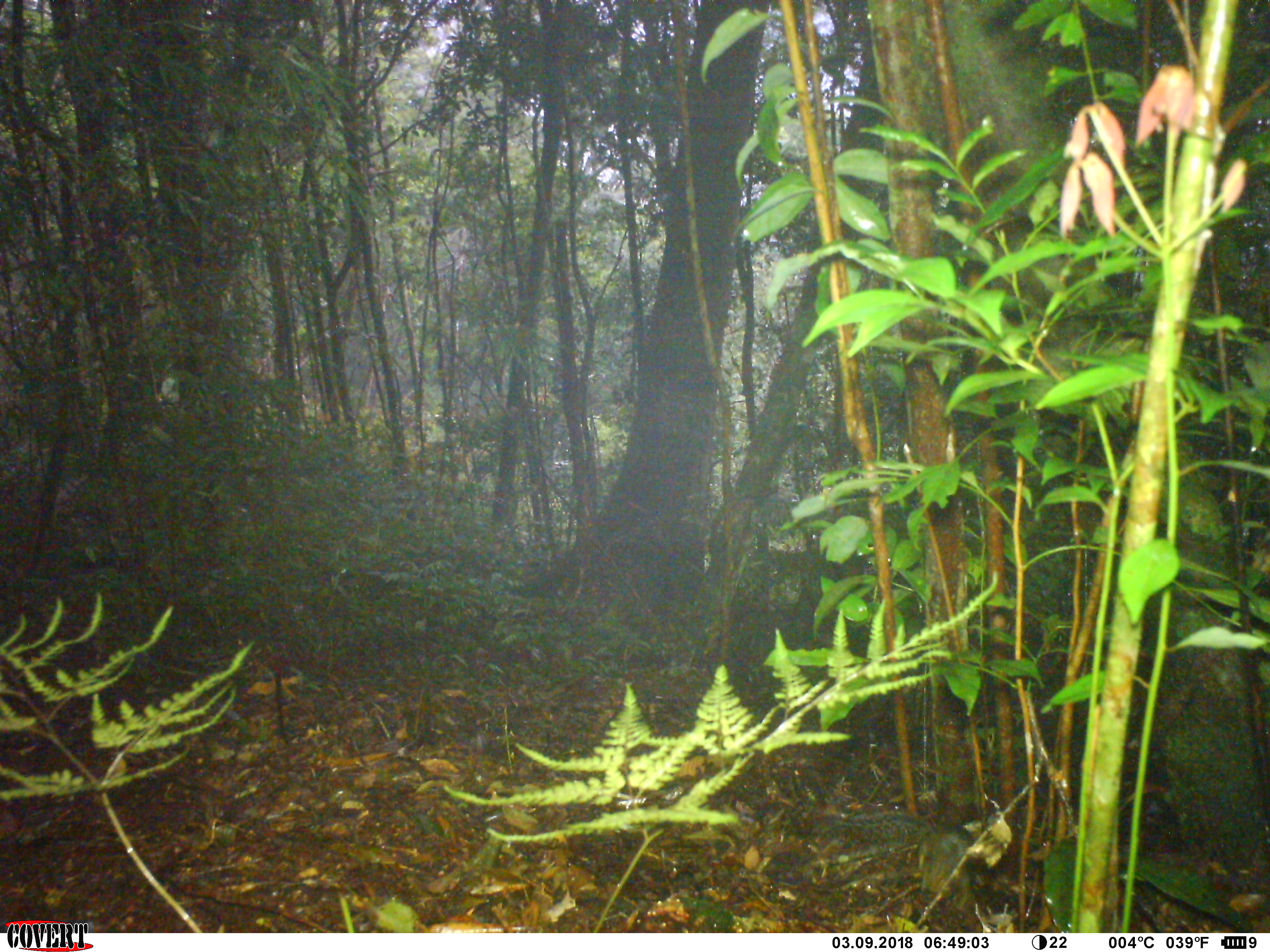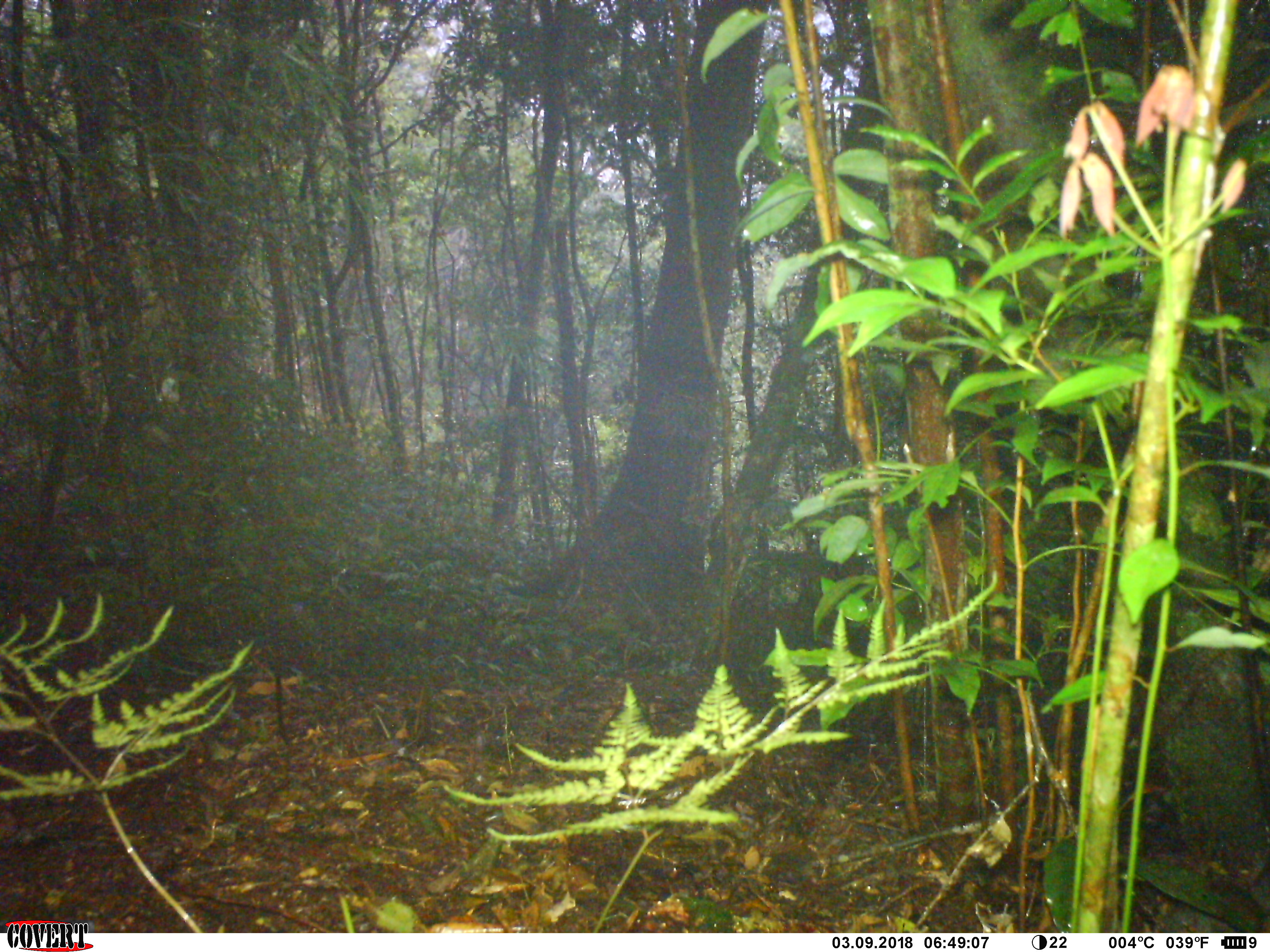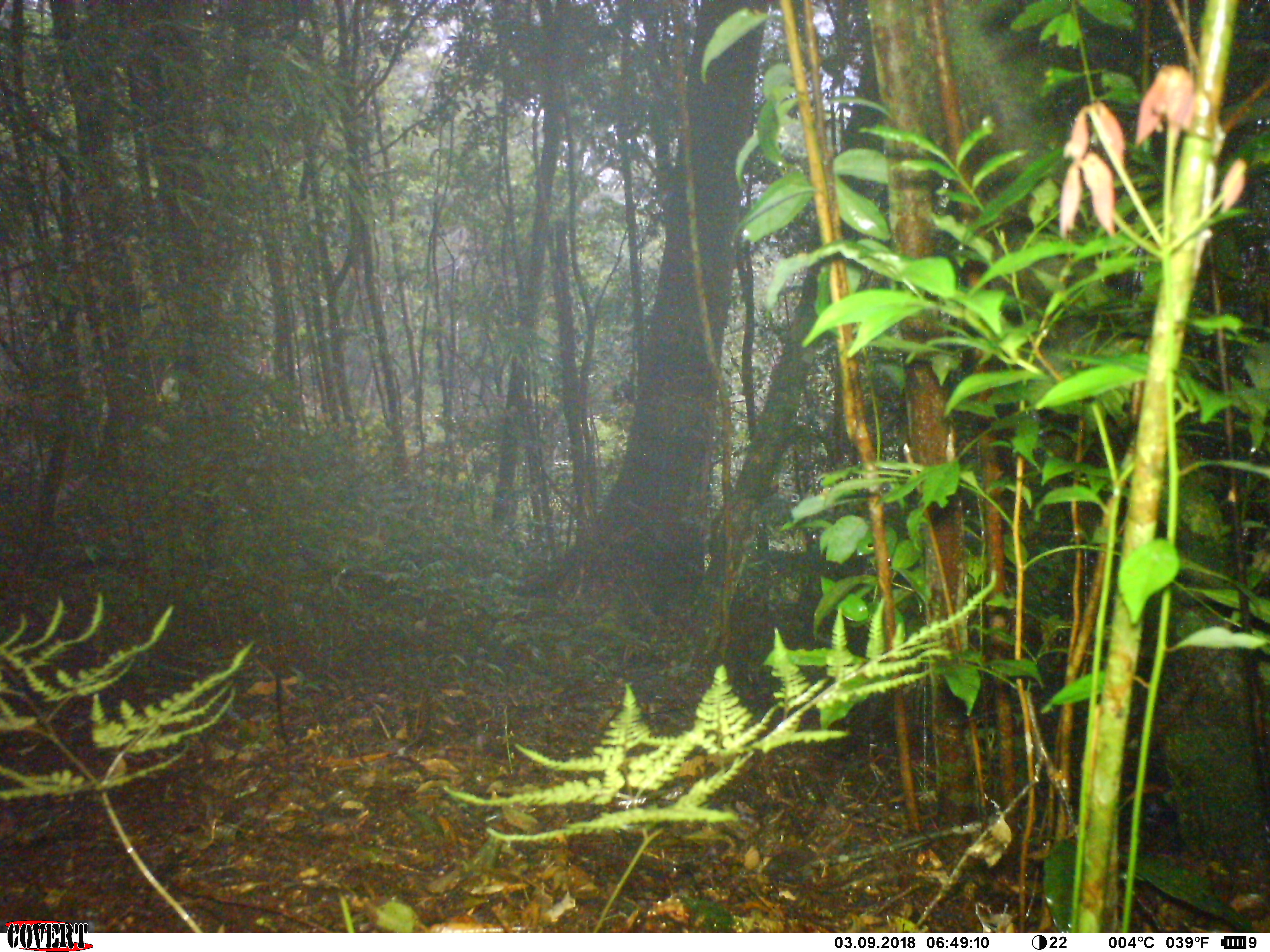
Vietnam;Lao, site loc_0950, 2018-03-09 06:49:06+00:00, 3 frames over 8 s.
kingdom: Animalia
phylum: Chordata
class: Mammalia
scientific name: Mammalia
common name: mammal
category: unidentified small mammal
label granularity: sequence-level